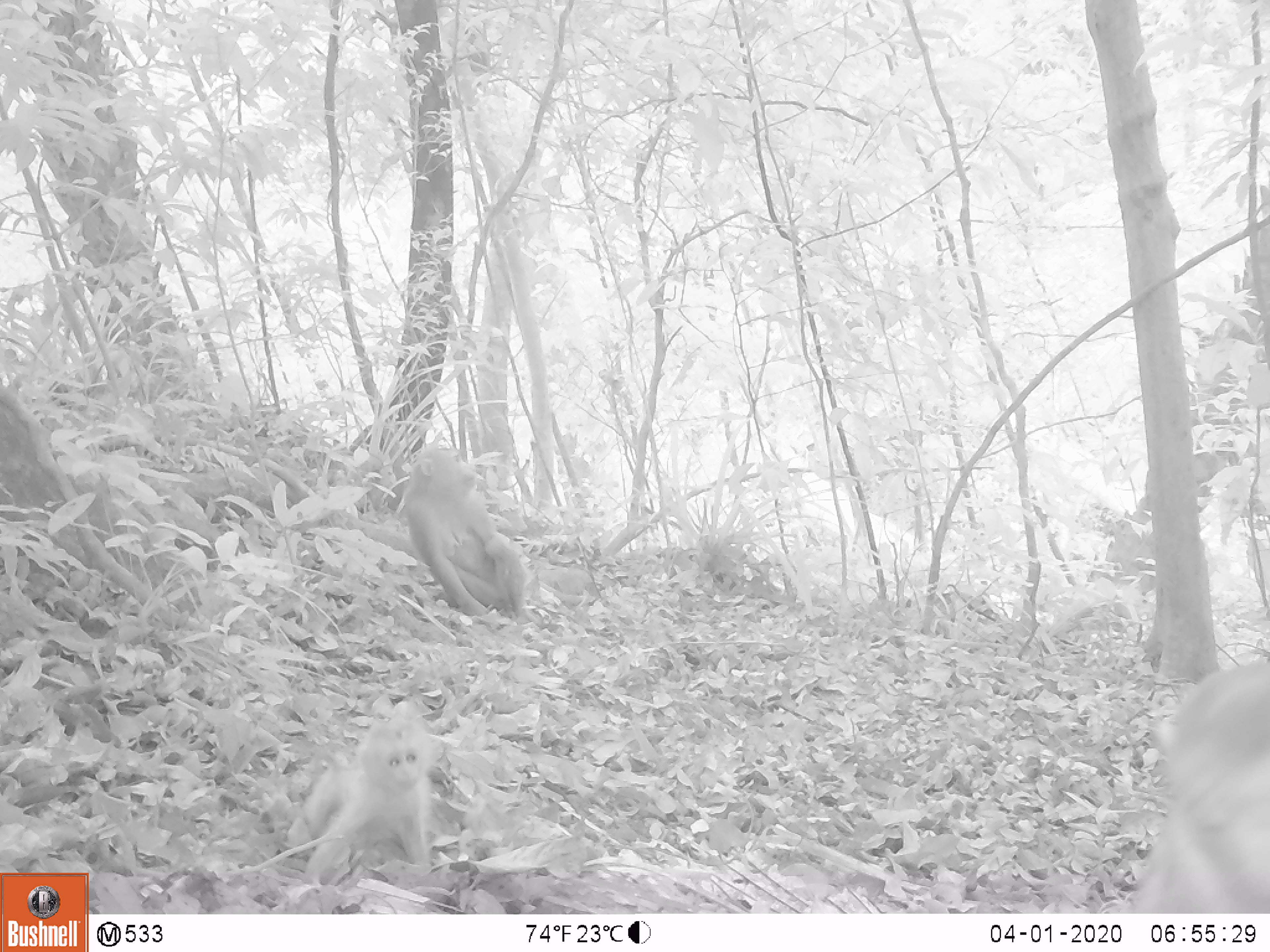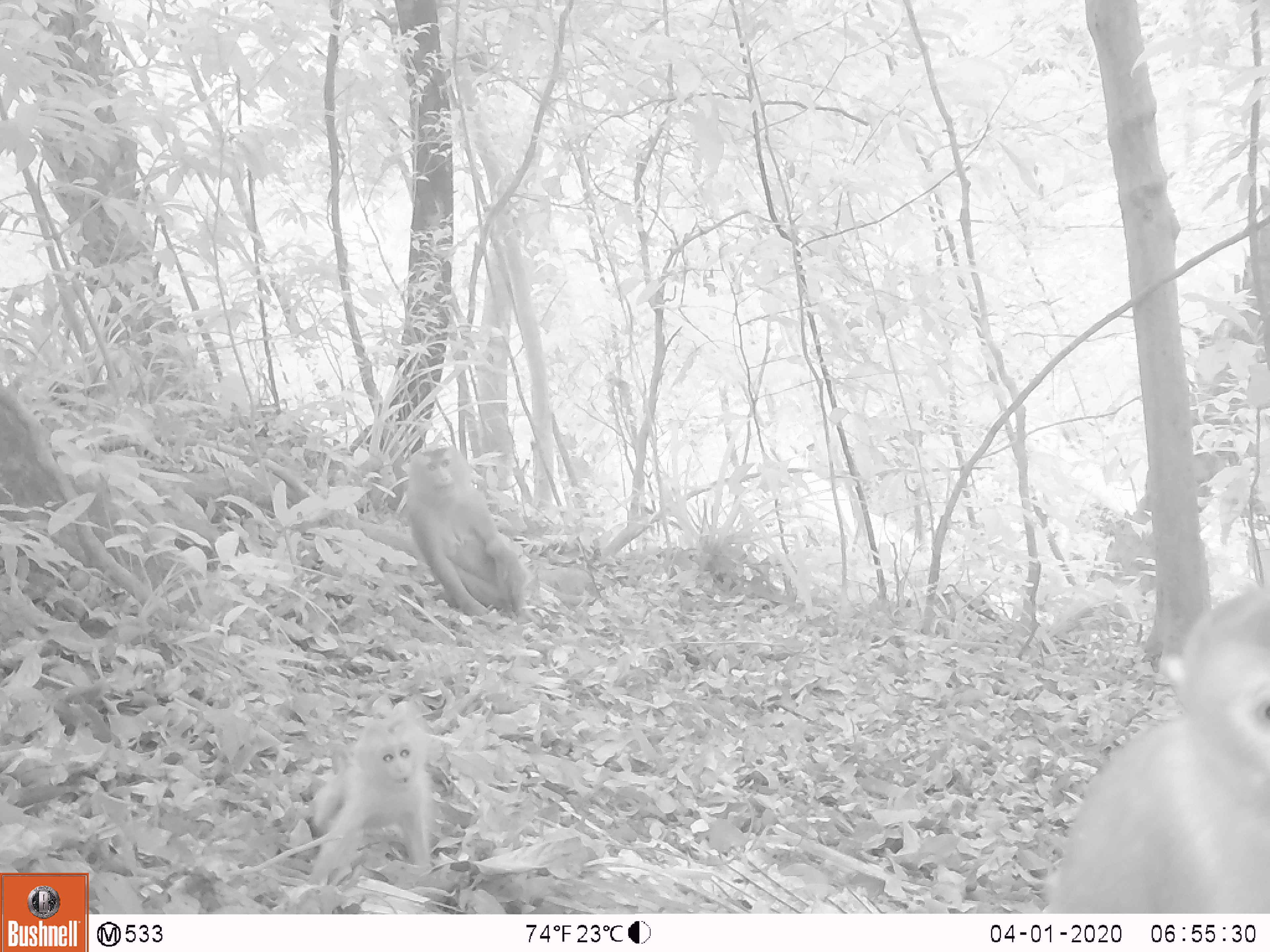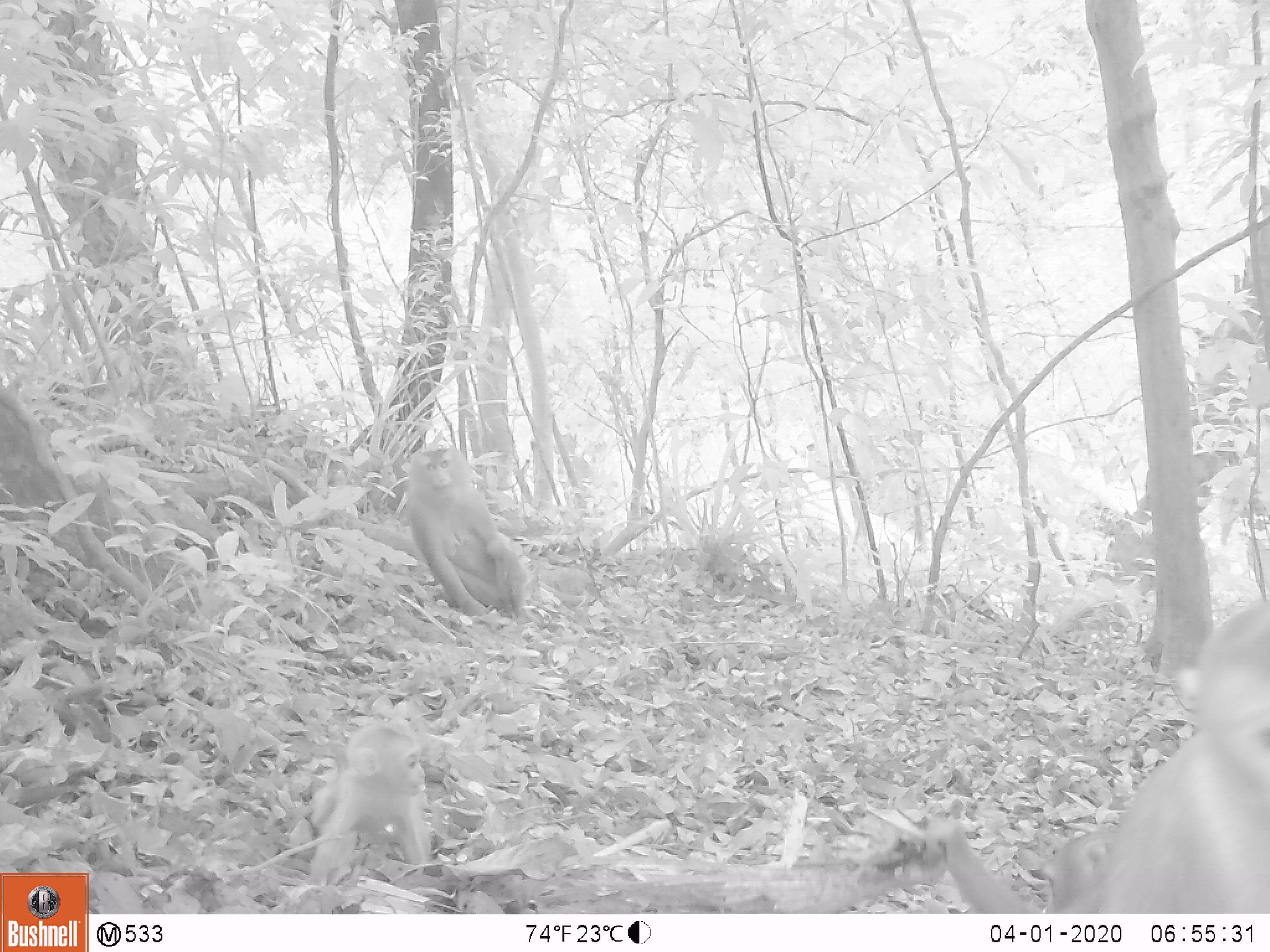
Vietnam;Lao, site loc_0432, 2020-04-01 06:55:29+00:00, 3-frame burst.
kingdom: Animalia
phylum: Chordata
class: Mammalia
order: Primates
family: Cercopithecidae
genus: Macaca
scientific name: Macaca nemestrina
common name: pig-tailed macaque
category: pig tailed macaque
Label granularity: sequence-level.